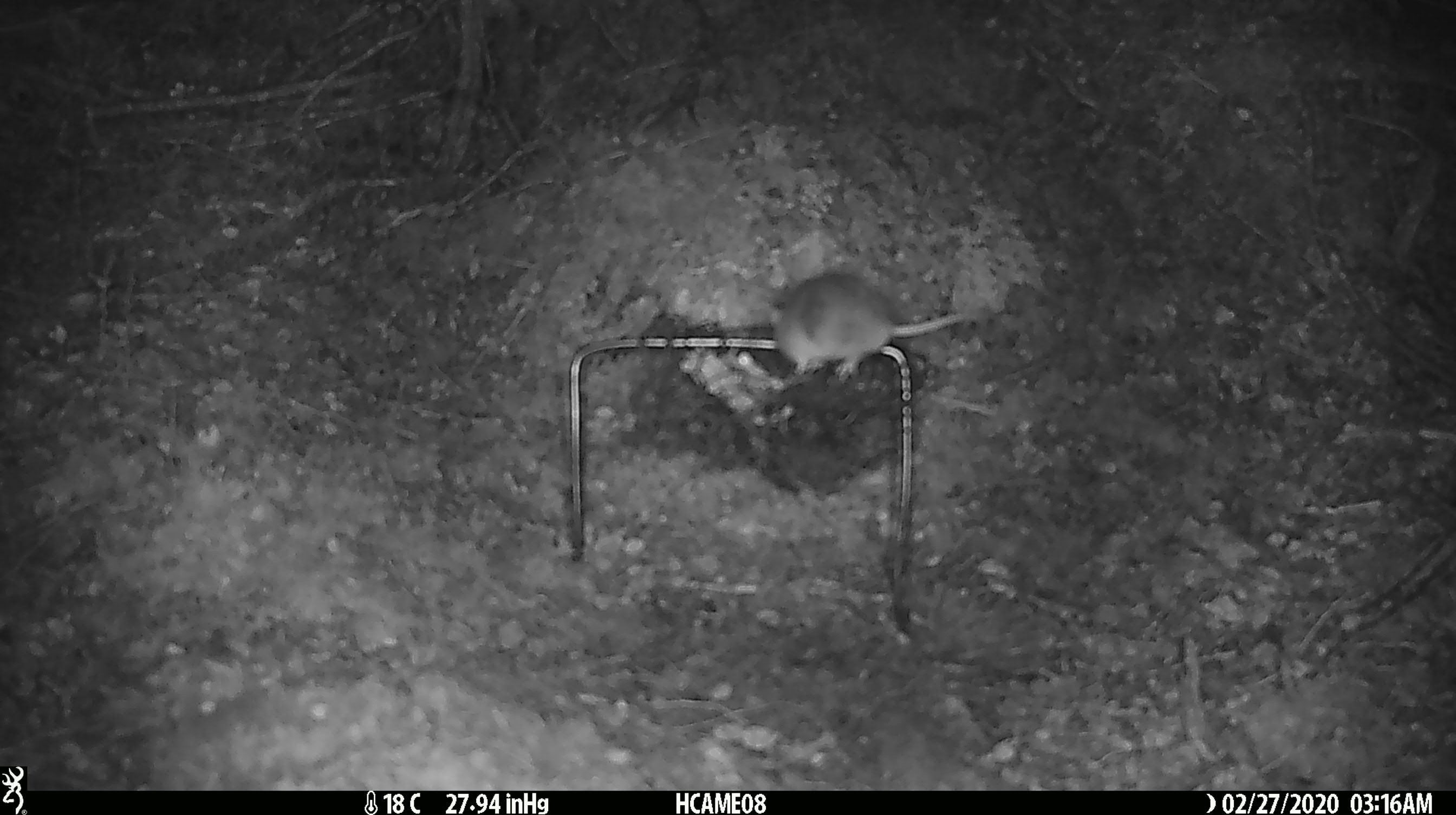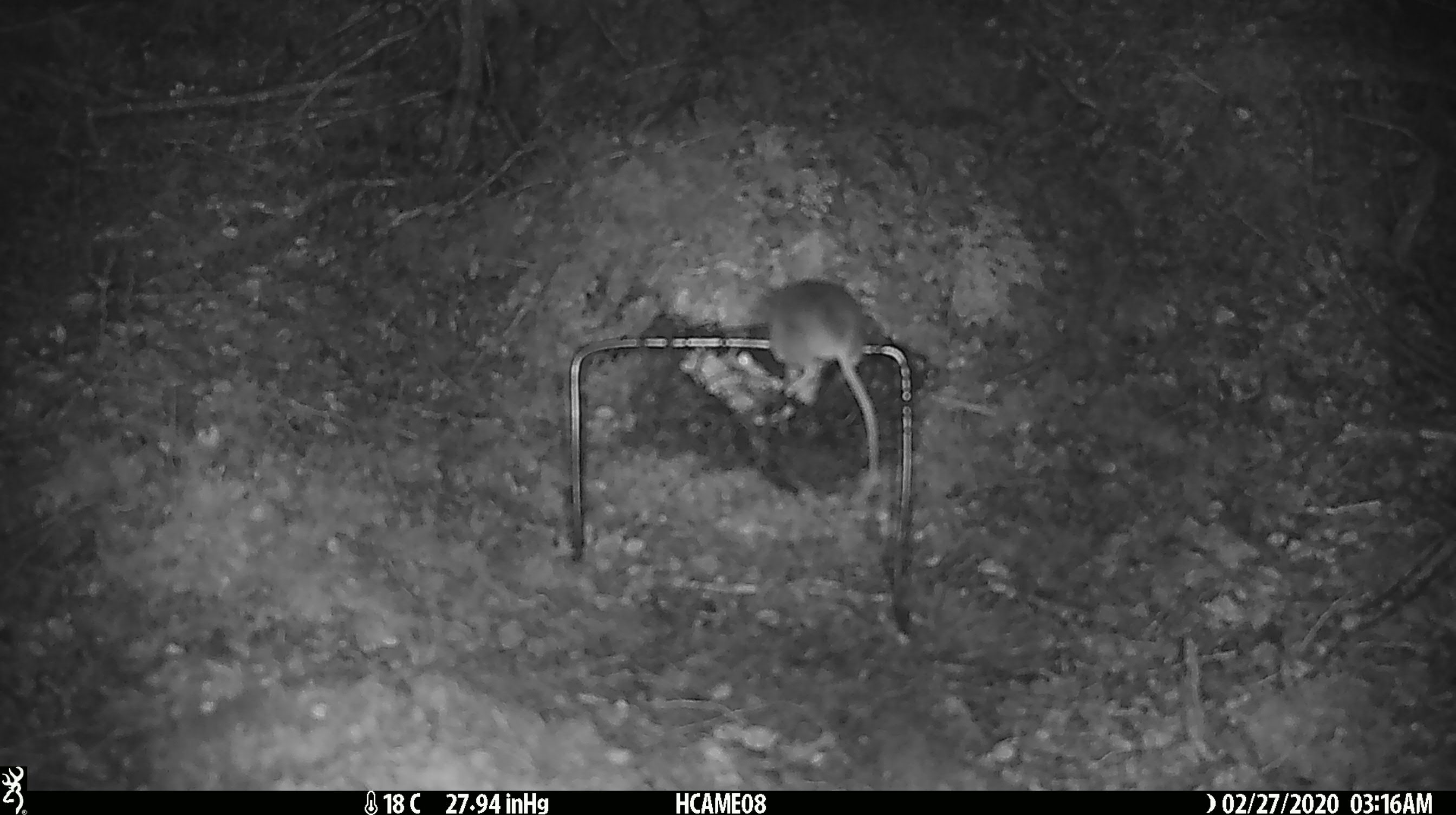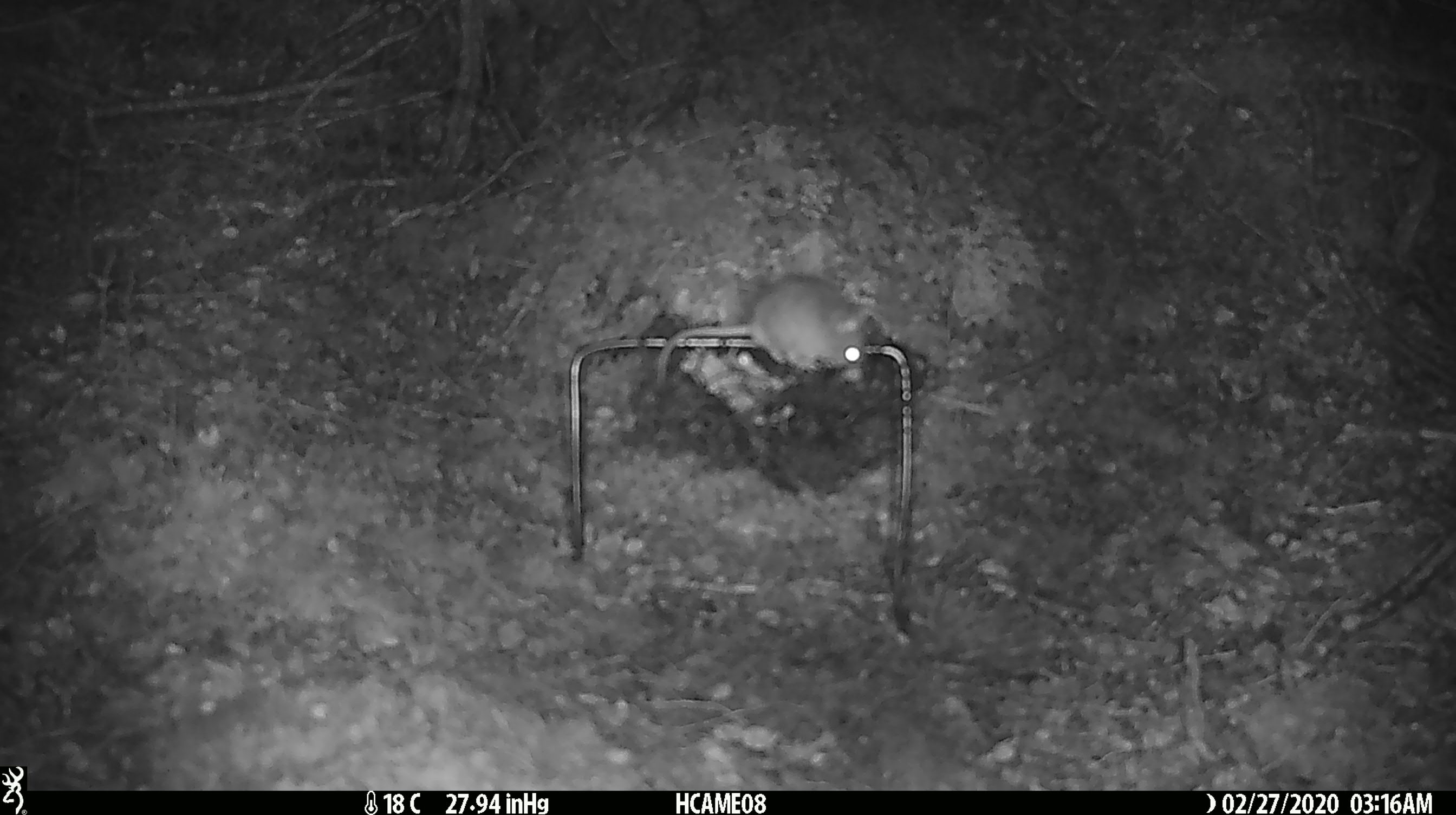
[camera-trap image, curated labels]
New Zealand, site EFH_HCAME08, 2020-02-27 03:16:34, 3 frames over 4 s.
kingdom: Animalia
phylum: Chordata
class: Mammalia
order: Rodentia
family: Muridae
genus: Mus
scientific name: Mus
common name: mouse